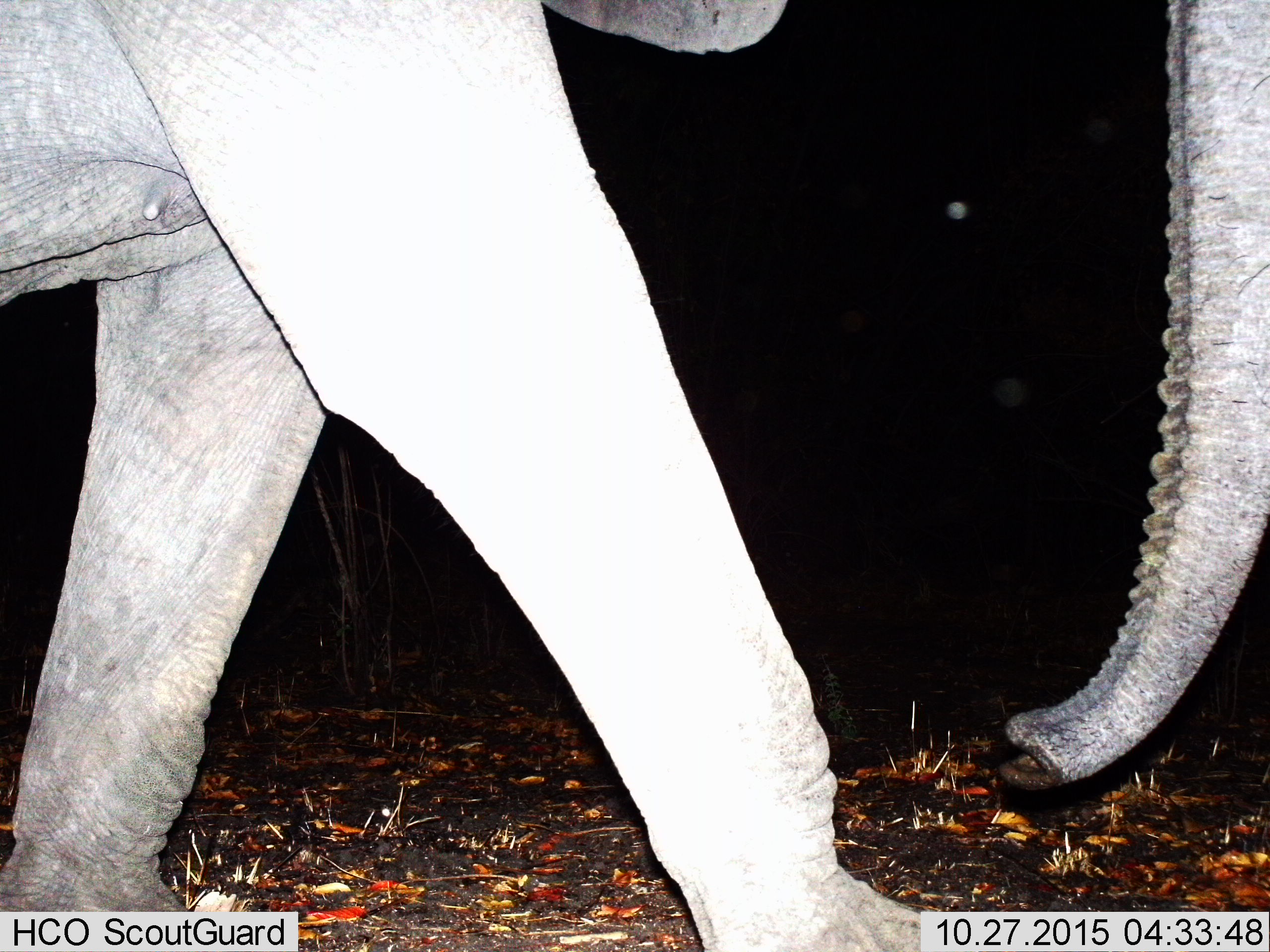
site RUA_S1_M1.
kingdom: Animalia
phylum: Chordata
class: Mammalia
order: Proboscidea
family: Elephantidae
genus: Loxodonta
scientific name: Loxodonta africana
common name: african bush elephant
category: elephant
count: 1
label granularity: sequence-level